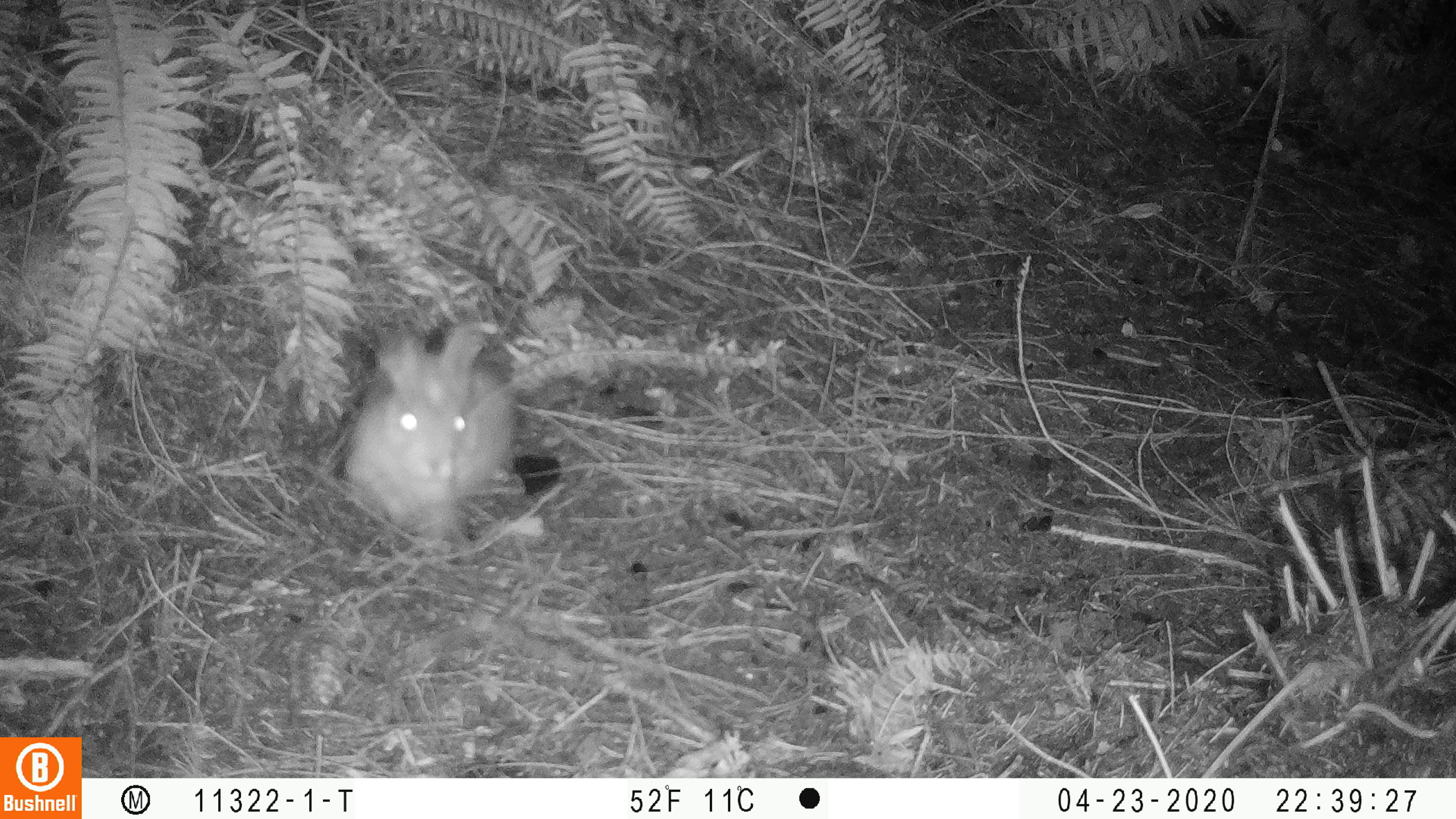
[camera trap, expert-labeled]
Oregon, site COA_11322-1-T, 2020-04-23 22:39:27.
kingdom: Animalia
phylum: Chordata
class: Mammalia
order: Lagomorpha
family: Leporidae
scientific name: Leporidae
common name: hares and rabbits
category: leporidae family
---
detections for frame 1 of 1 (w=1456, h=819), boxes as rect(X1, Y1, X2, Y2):
leporidae family: rect(337, 318, 518, 546)